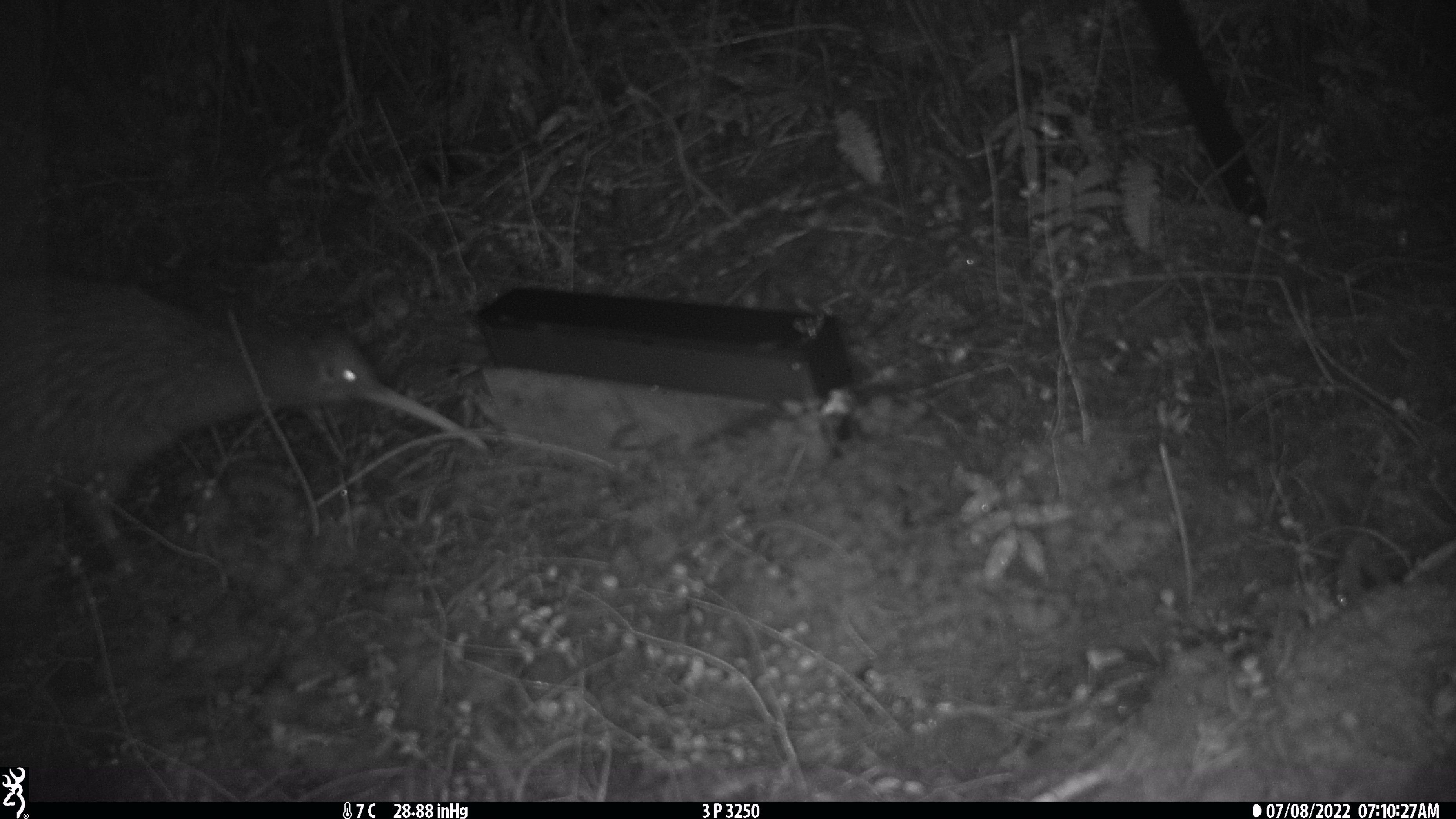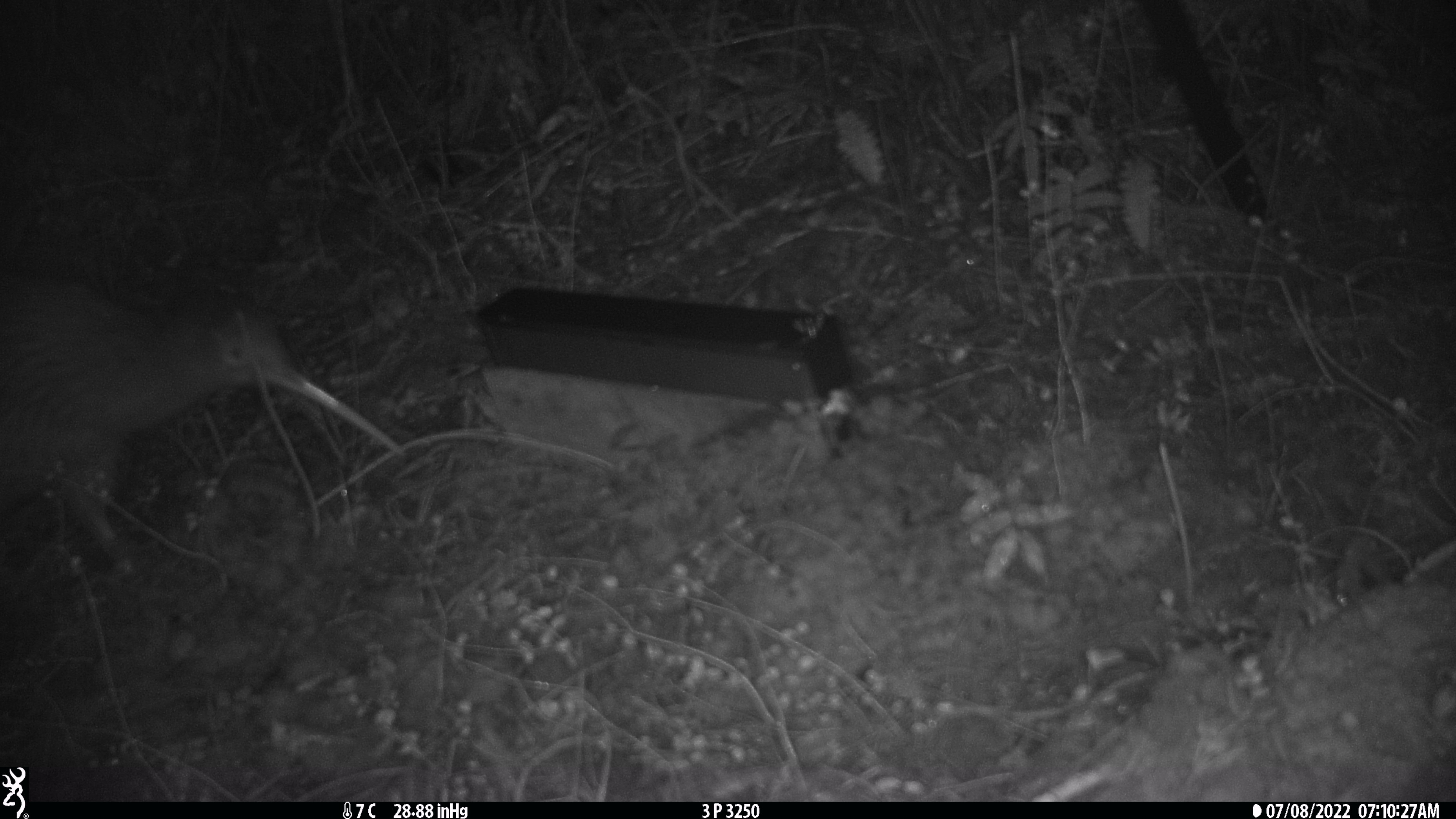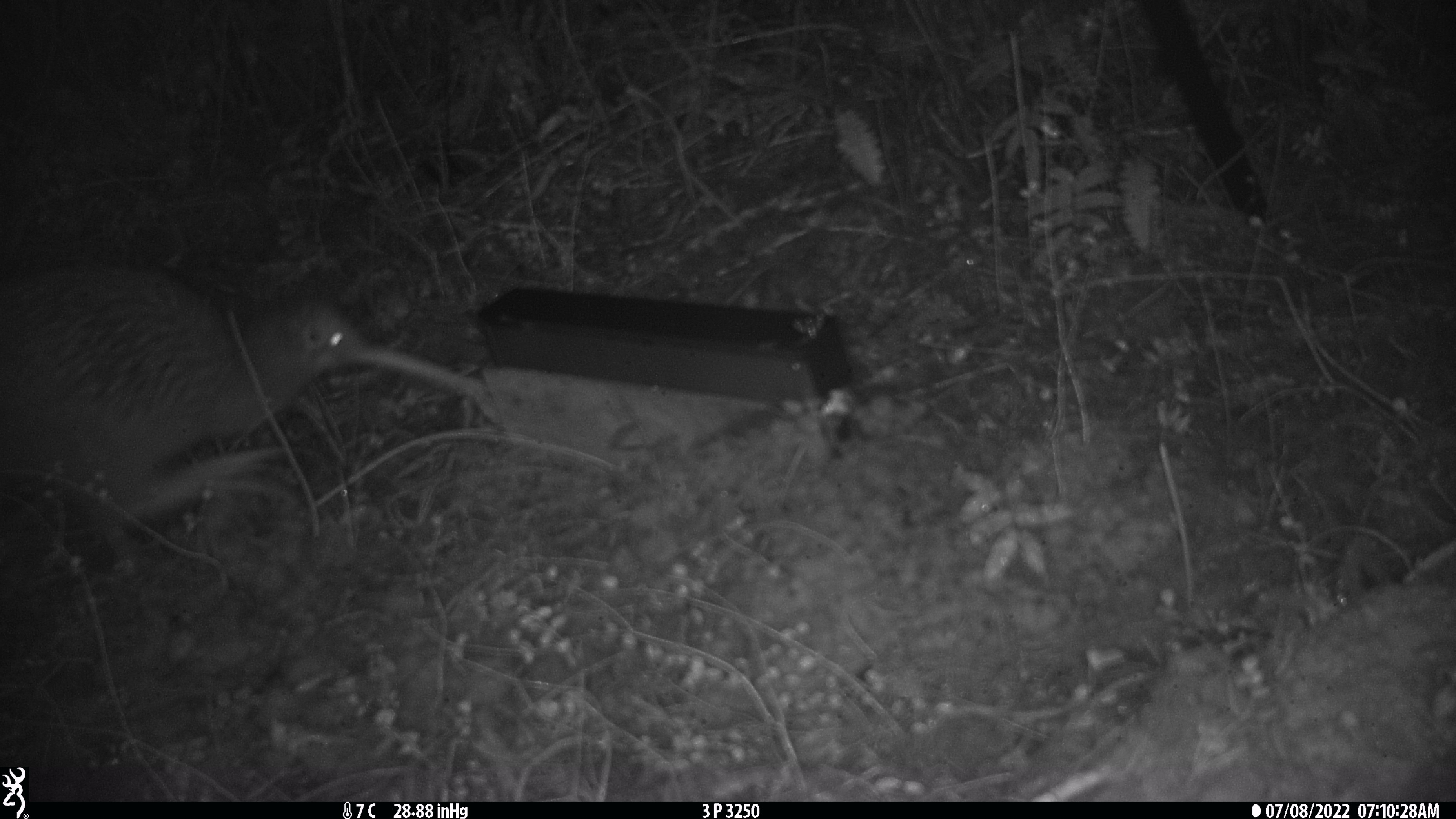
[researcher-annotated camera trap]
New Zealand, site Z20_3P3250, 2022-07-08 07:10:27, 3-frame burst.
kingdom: Animalia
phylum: Chordata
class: Aves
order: Apterygiformes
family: Apterygidae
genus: Apteryx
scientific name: Apteryx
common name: kiwi